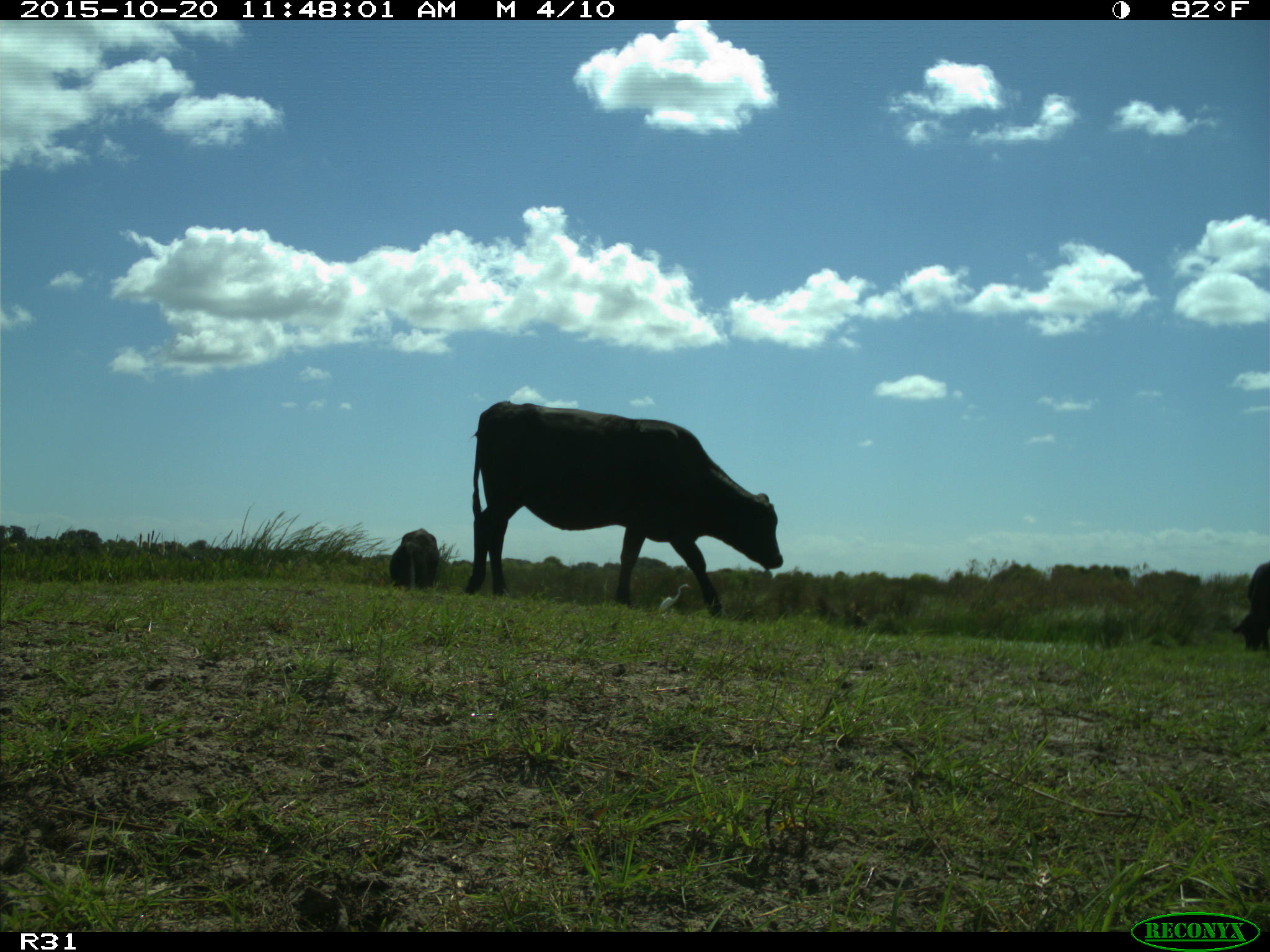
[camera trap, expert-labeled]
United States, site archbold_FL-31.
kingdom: Animalia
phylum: Chordata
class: Mammalia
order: Artiodactyla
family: Bovidae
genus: Bos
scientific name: Bos taurus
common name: domestic cow